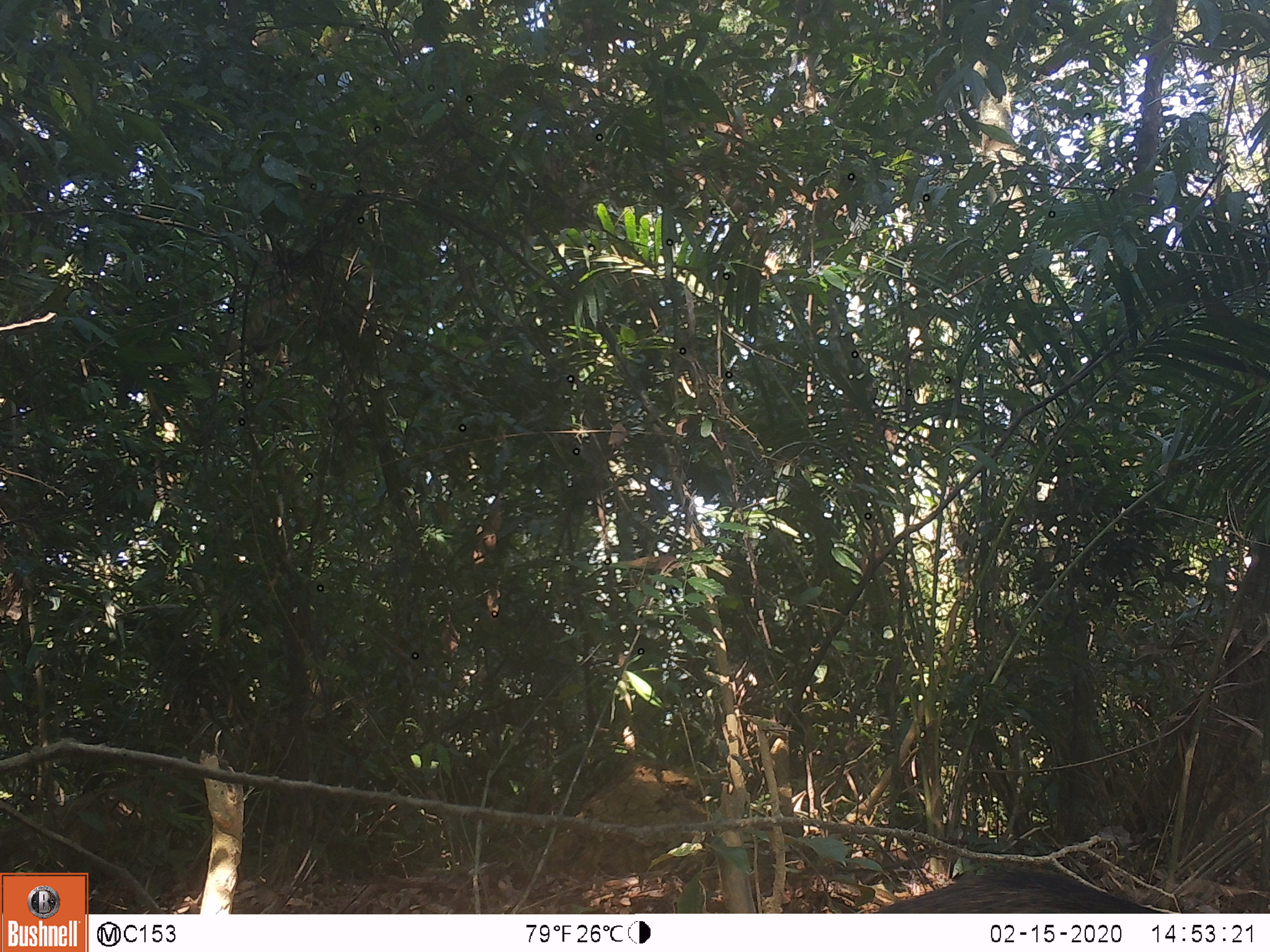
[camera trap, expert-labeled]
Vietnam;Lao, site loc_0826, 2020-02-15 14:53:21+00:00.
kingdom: Animalia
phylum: Chordata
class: Mammalia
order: Artiodactyla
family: Suidae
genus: Sus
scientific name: Sus scrofa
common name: eurasian wild pig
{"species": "eurasian wild pig (Sus scrofa)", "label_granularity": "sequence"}